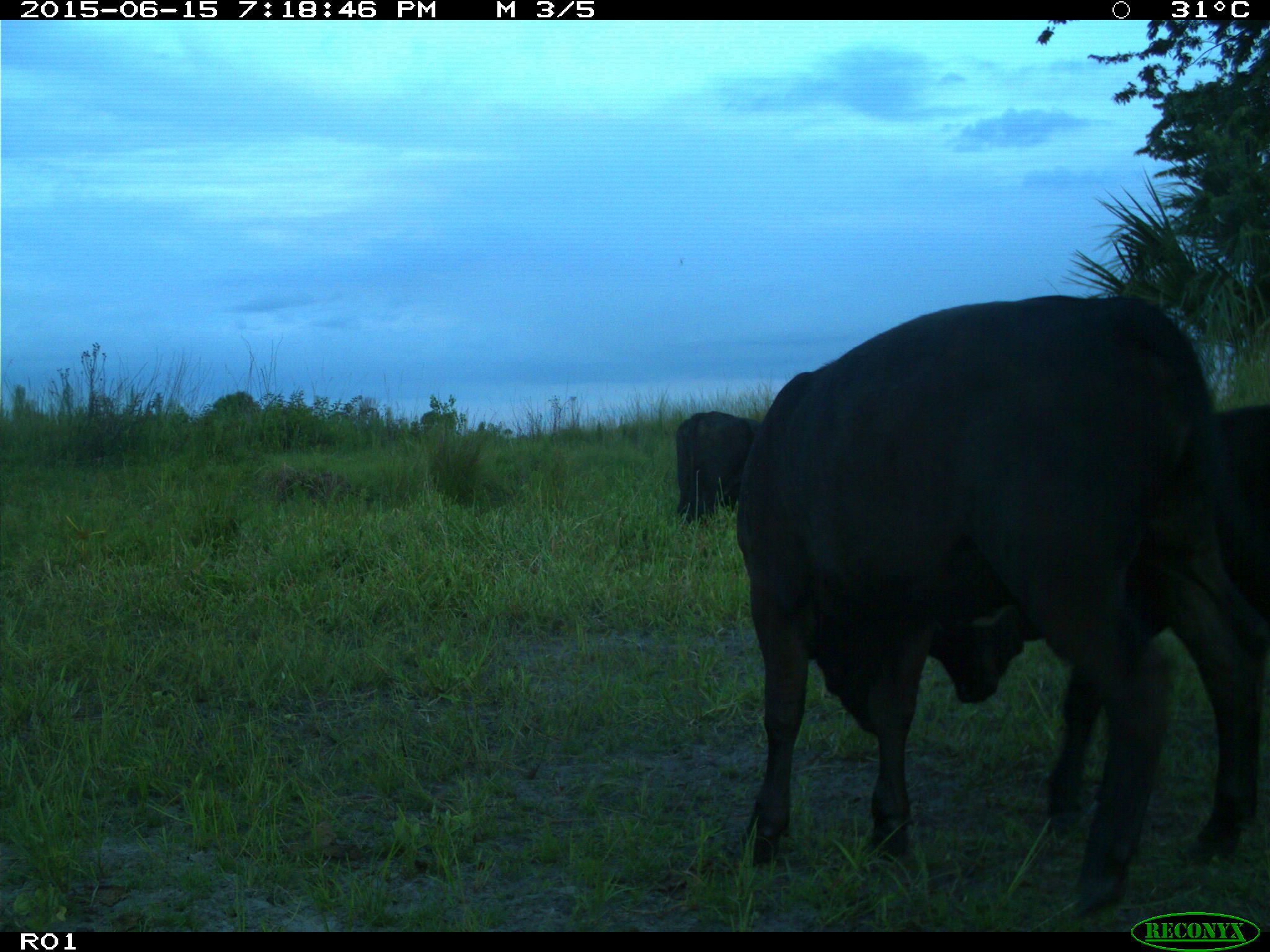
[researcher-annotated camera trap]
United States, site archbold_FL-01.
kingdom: Animalia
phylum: Chordata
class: Mammalia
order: Artiodactyla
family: Bovidae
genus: Bos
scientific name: Bos taurus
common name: domestic cow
Bos taurus (domestic cow).